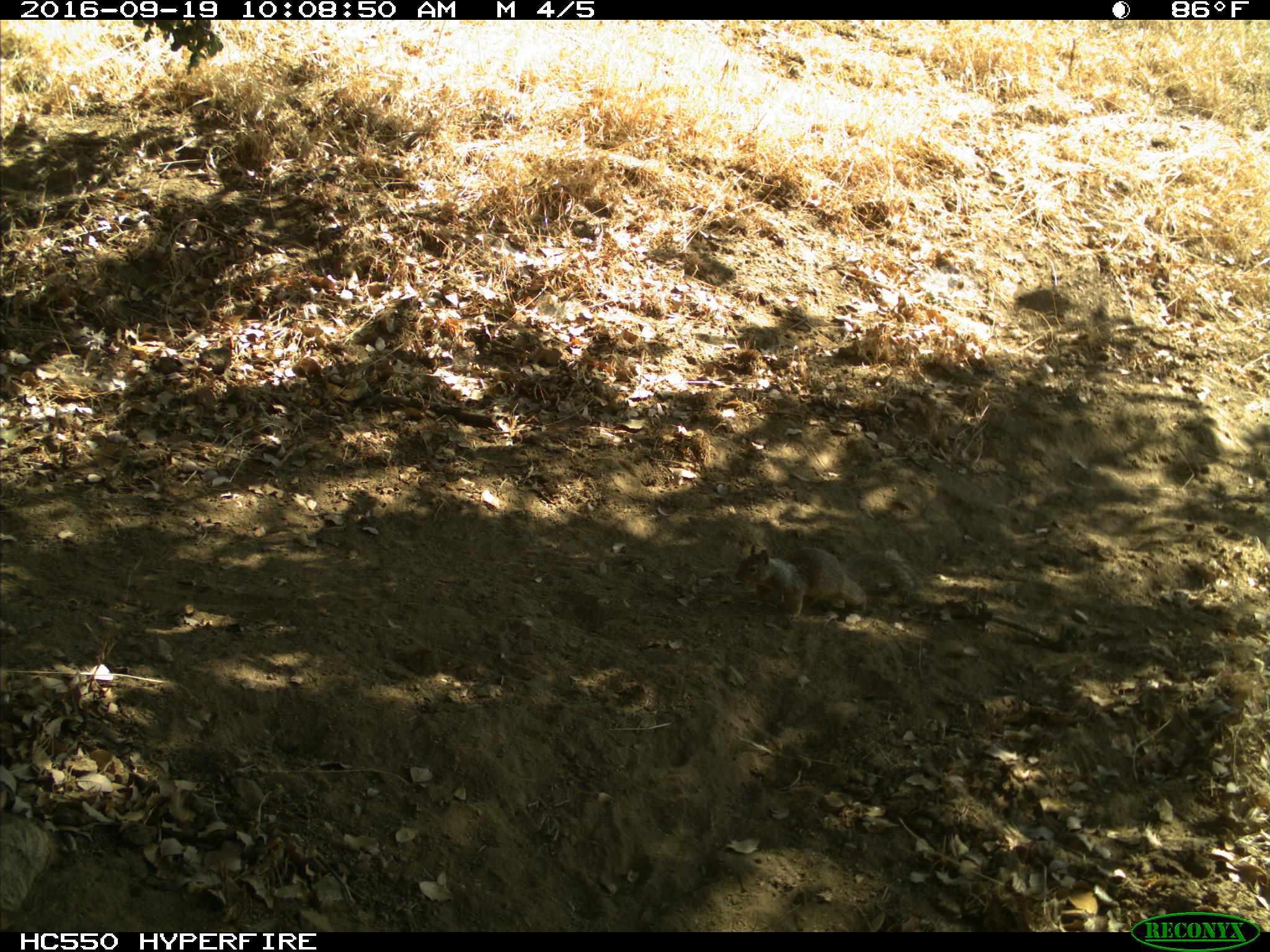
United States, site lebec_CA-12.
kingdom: Animalia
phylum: Chordata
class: Mammalia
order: Rodentia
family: Sciuridae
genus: Otospermophilus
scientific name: Otospermophilus beecheyi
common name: california ground squirrel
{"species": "Otospermophilus beecheyi (california ground squirrel)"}